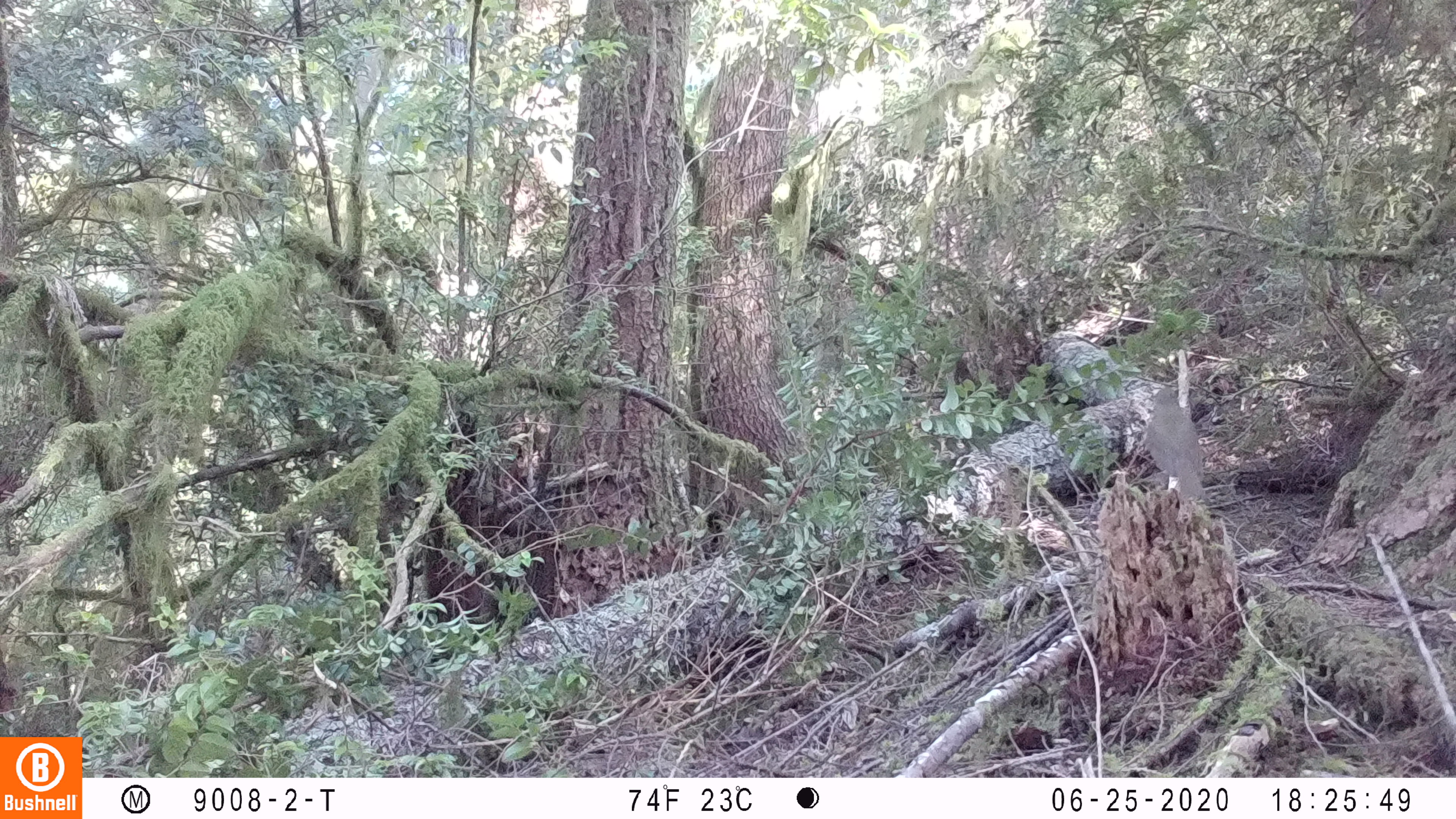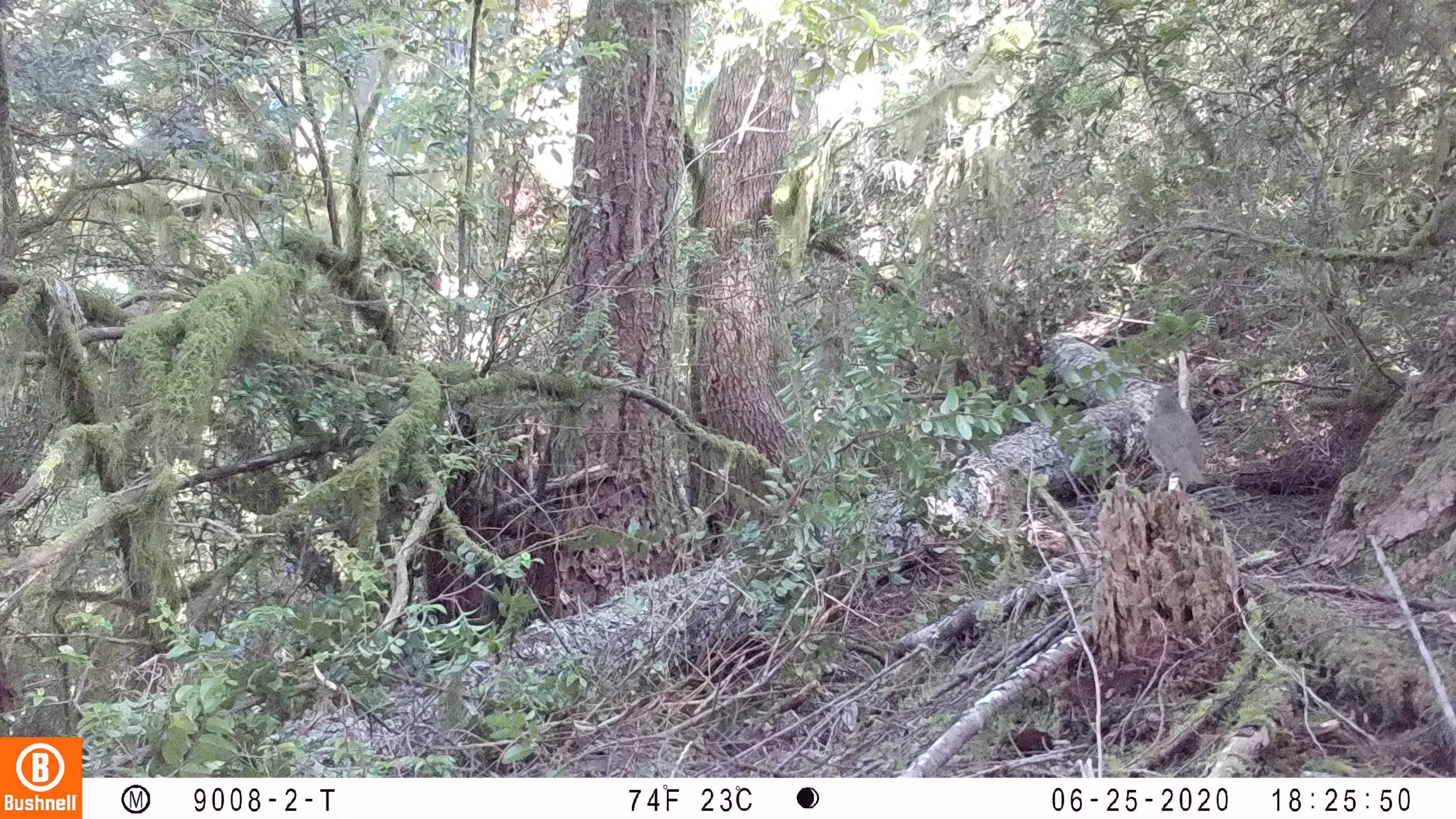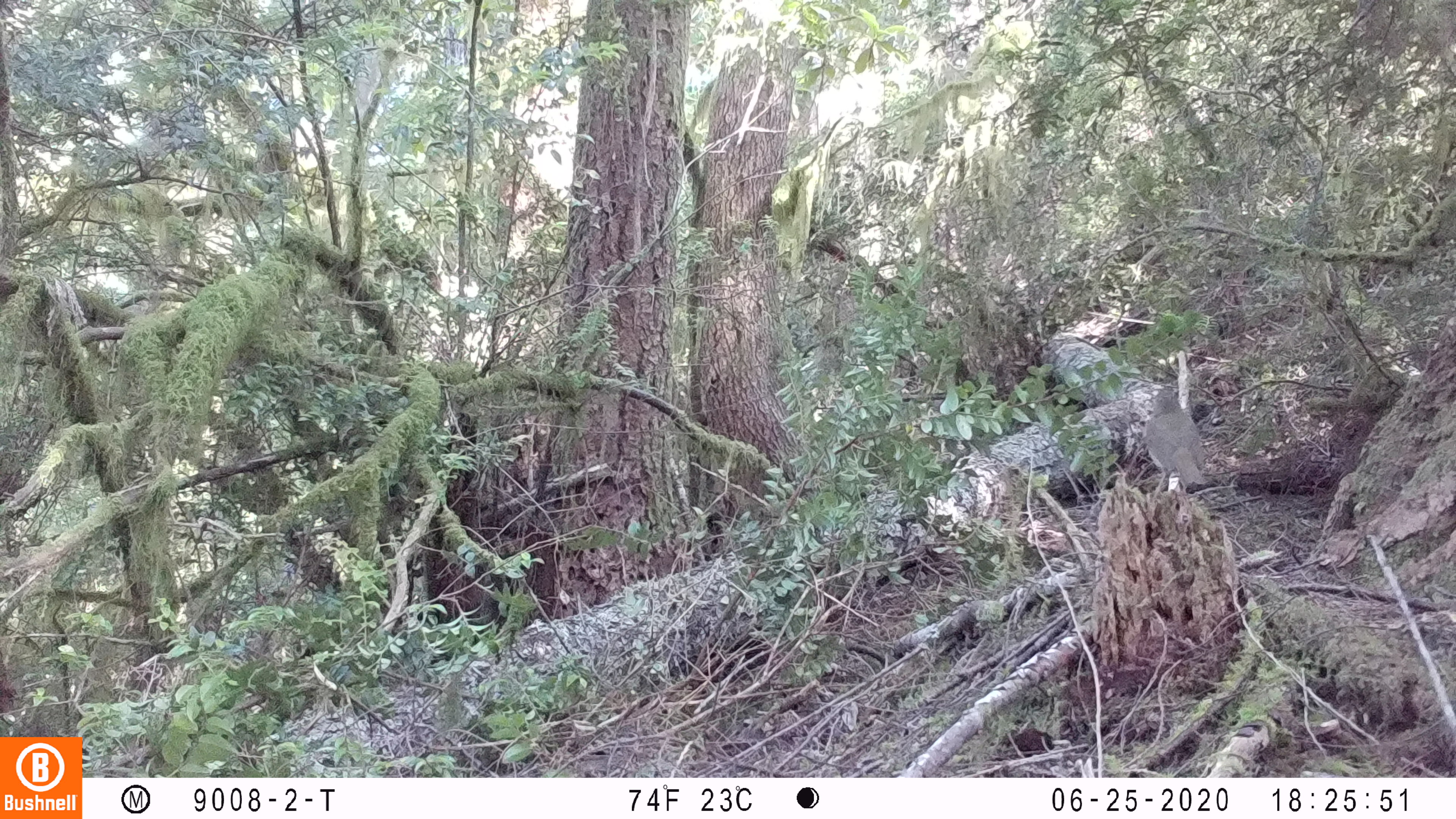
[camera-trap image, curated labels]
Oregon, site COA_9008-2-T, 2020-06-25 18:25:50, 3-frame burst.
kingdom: Animalia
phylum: Chordata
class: Aves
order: Passeriformes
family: Turdidae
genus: Catharus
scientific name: Catharus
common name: brown thrushes and nightingale-thrushes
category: catharus species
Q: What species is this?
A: Catharus species (brown thrushes and nightingale-thrushes) (Catharus).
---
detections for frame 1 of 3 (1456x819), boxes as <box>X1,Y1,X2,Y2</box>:
catharus species: <box>1130,373,1229,528</box>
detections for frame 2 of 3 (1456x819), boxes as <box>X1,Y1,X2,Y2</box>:
catharus species: <box>1130,375,1221,513</box>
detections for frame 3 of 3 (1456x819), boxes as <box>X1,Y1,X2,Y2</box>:
catharus species: <box>1135,371,1219,524</box>